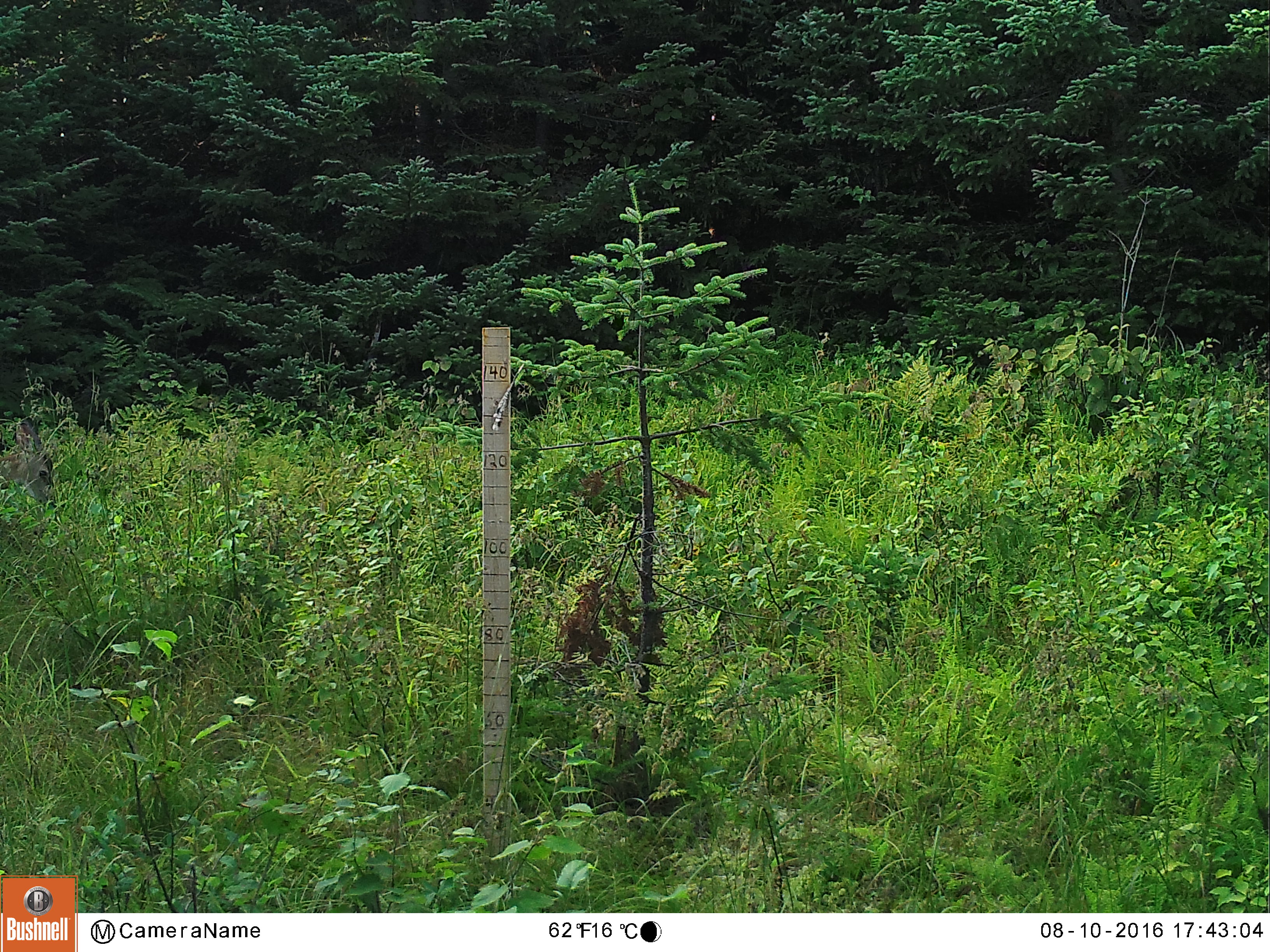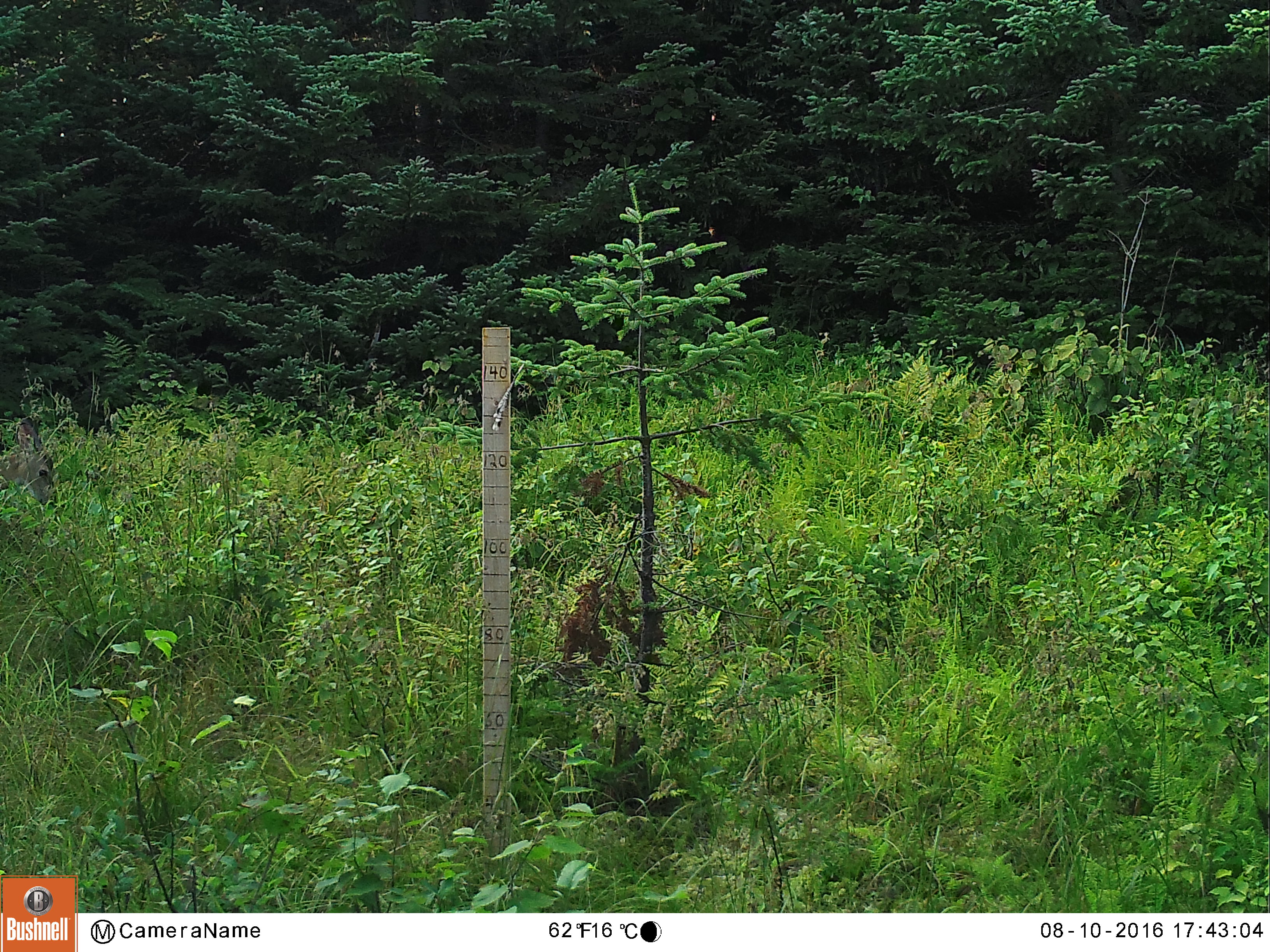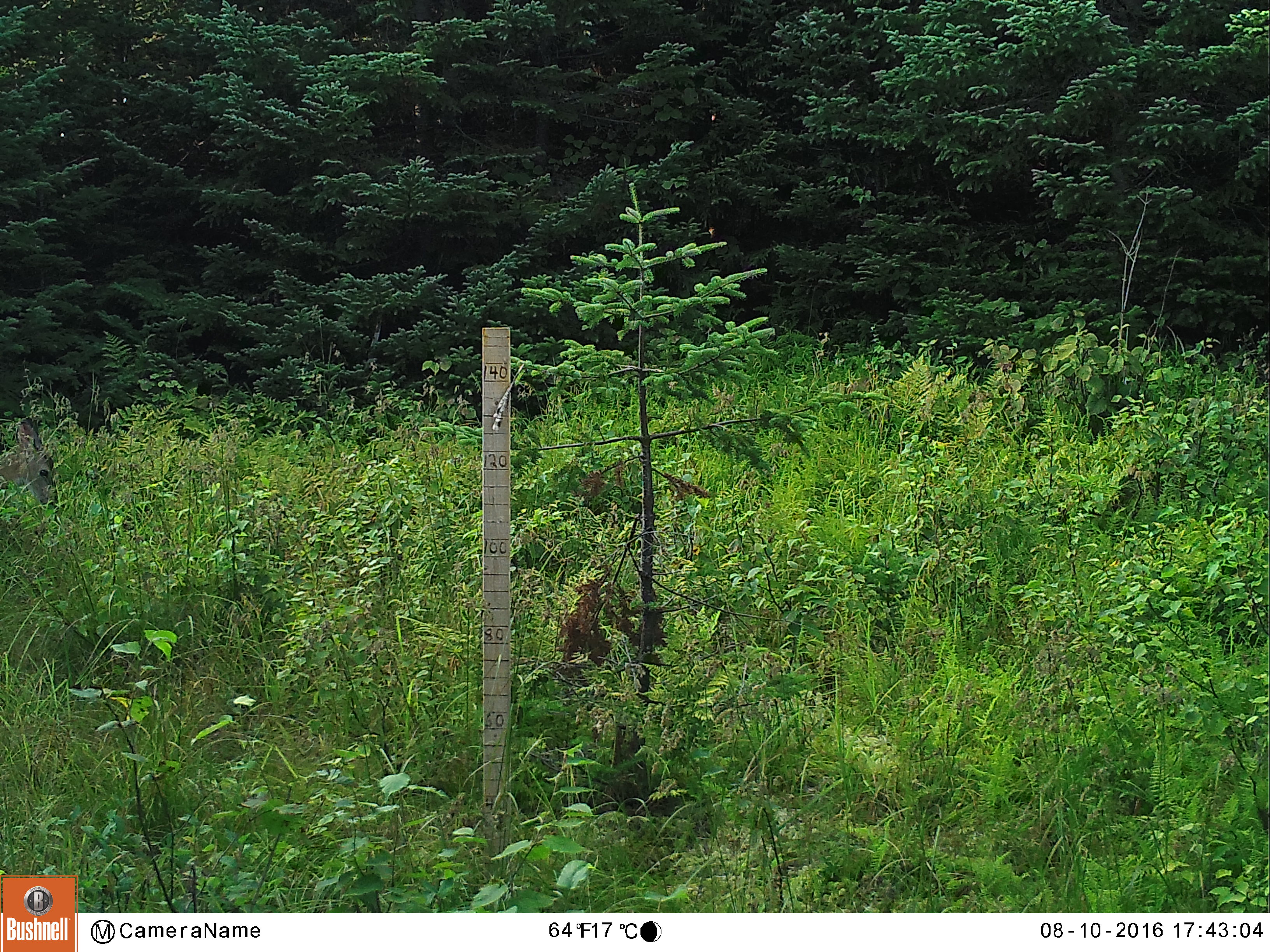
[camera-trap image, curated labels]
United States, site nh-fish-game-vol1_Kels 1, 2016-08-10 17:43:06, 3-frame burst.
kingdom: Animalia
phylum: Chordata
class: Mammalia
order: Artiodactyla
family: Cervidae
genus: Odocoileus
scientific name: Odocoileus virginianus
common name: white-tailed deer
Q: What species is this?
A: White-tailed deer (Odocoileus virginianus).